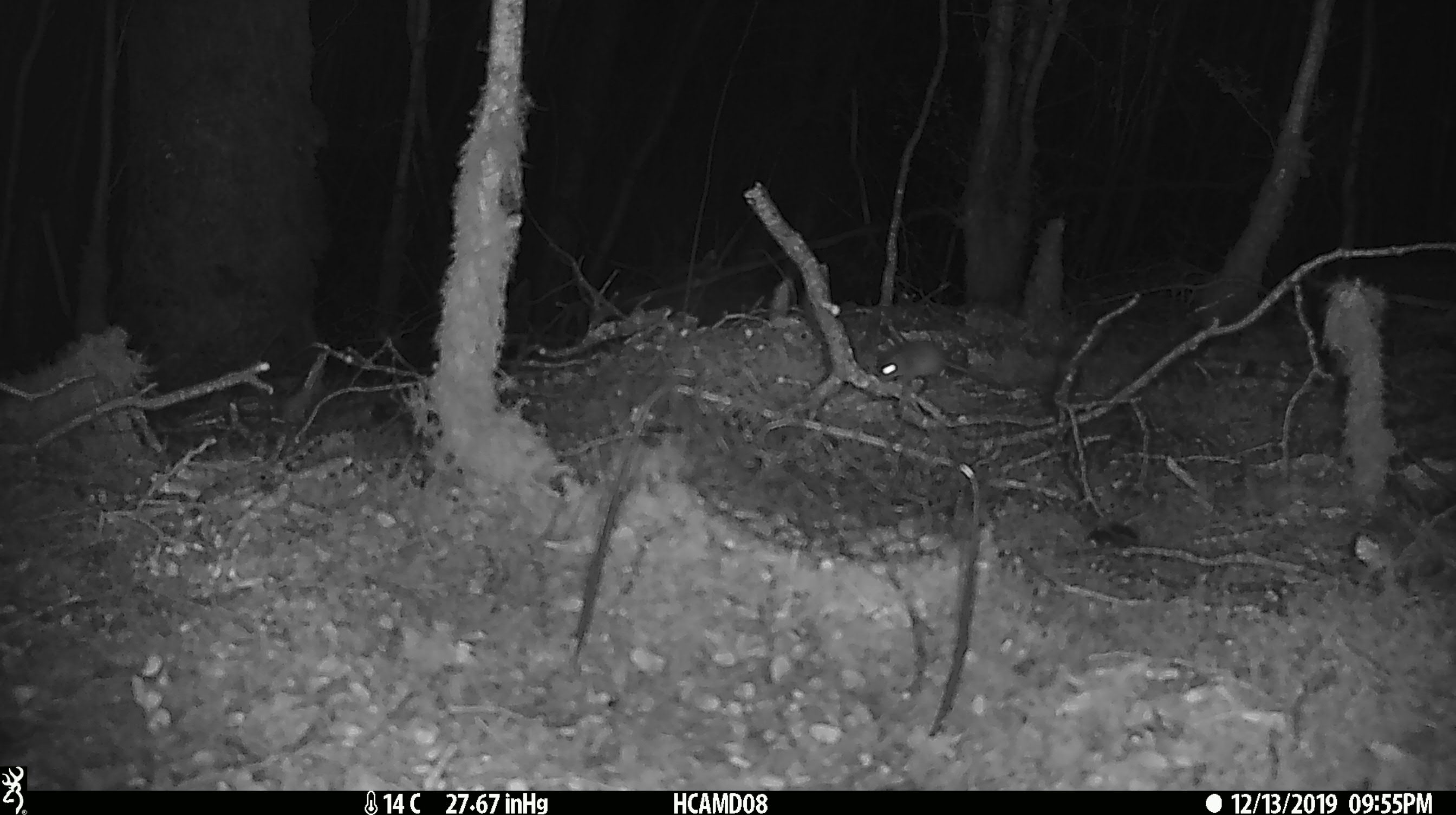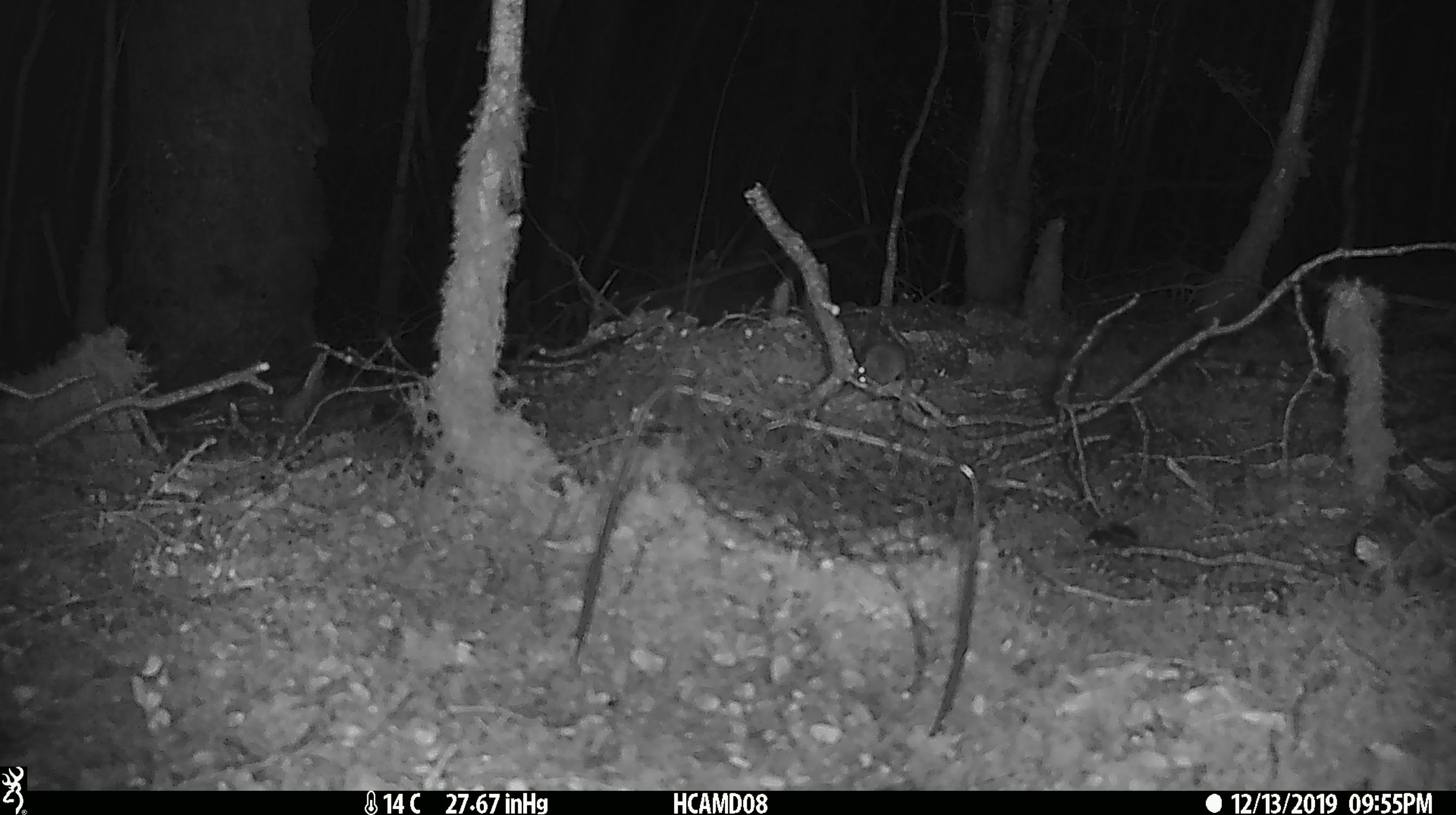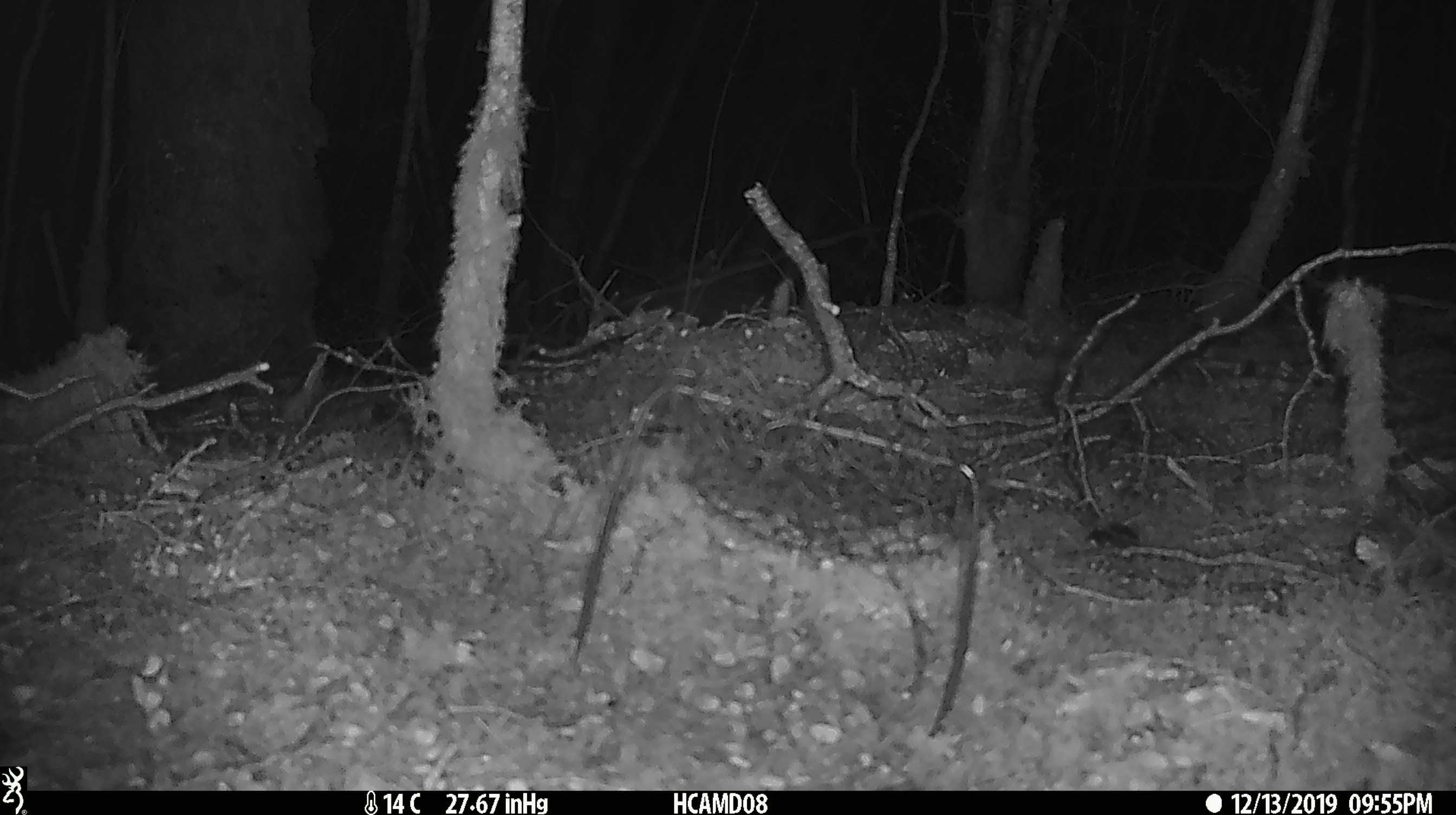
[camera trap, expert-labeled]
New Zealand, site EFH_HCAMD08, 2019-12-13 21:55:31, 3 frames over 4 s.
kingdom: Animalia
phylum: Chordata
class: Mammalia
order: Rodentia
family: Muridae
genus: Mus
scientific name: Mus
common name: mouse